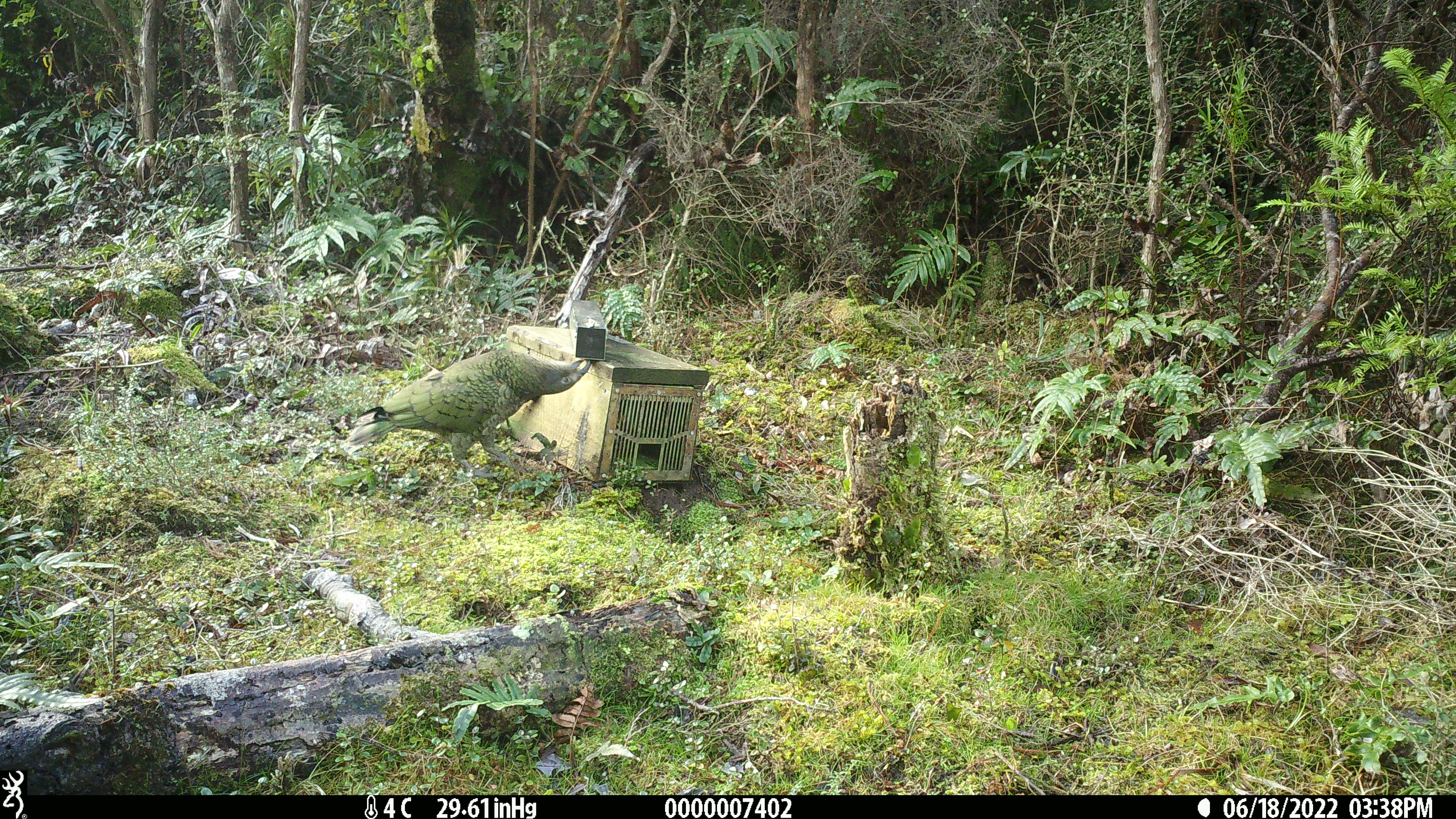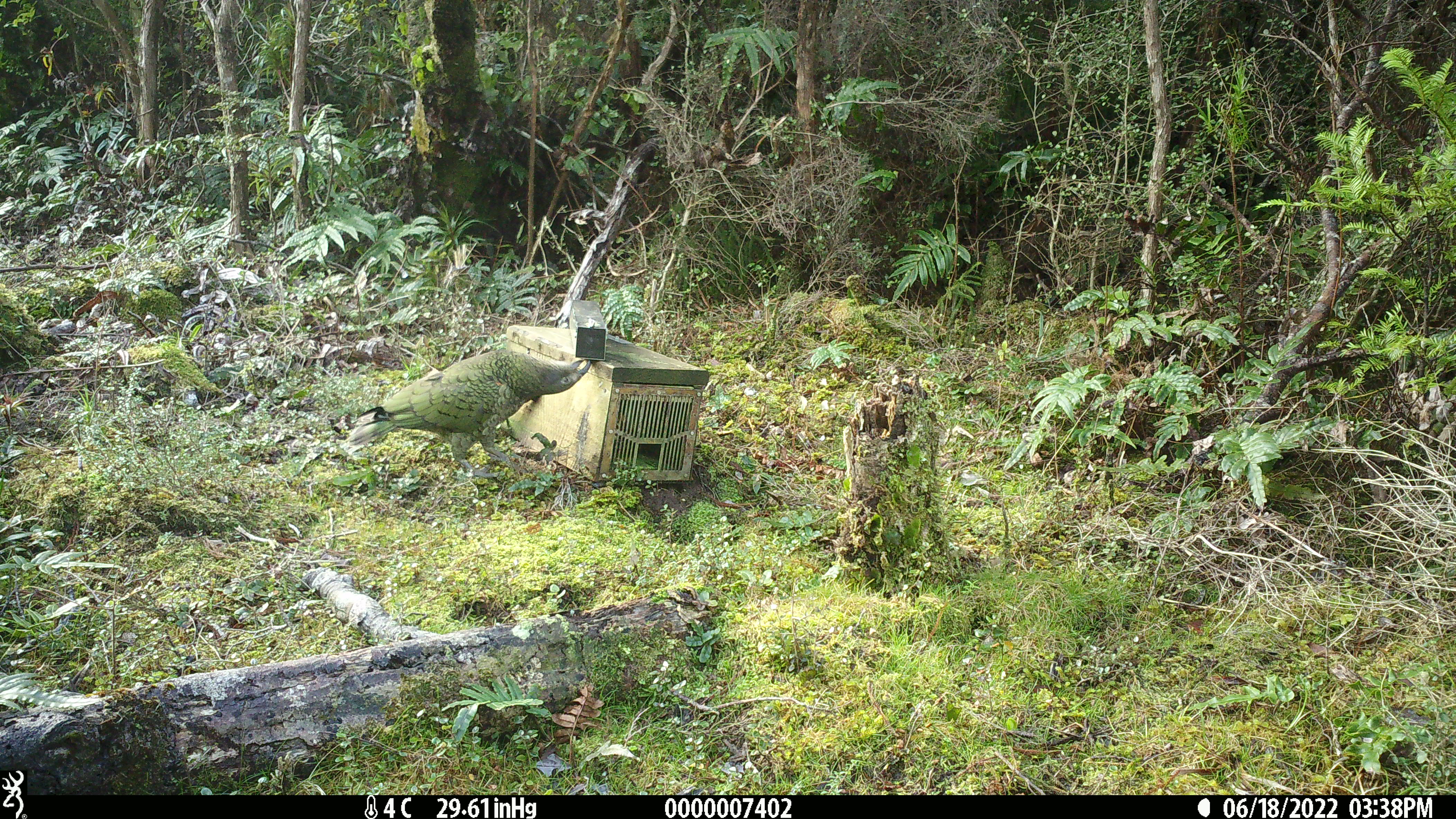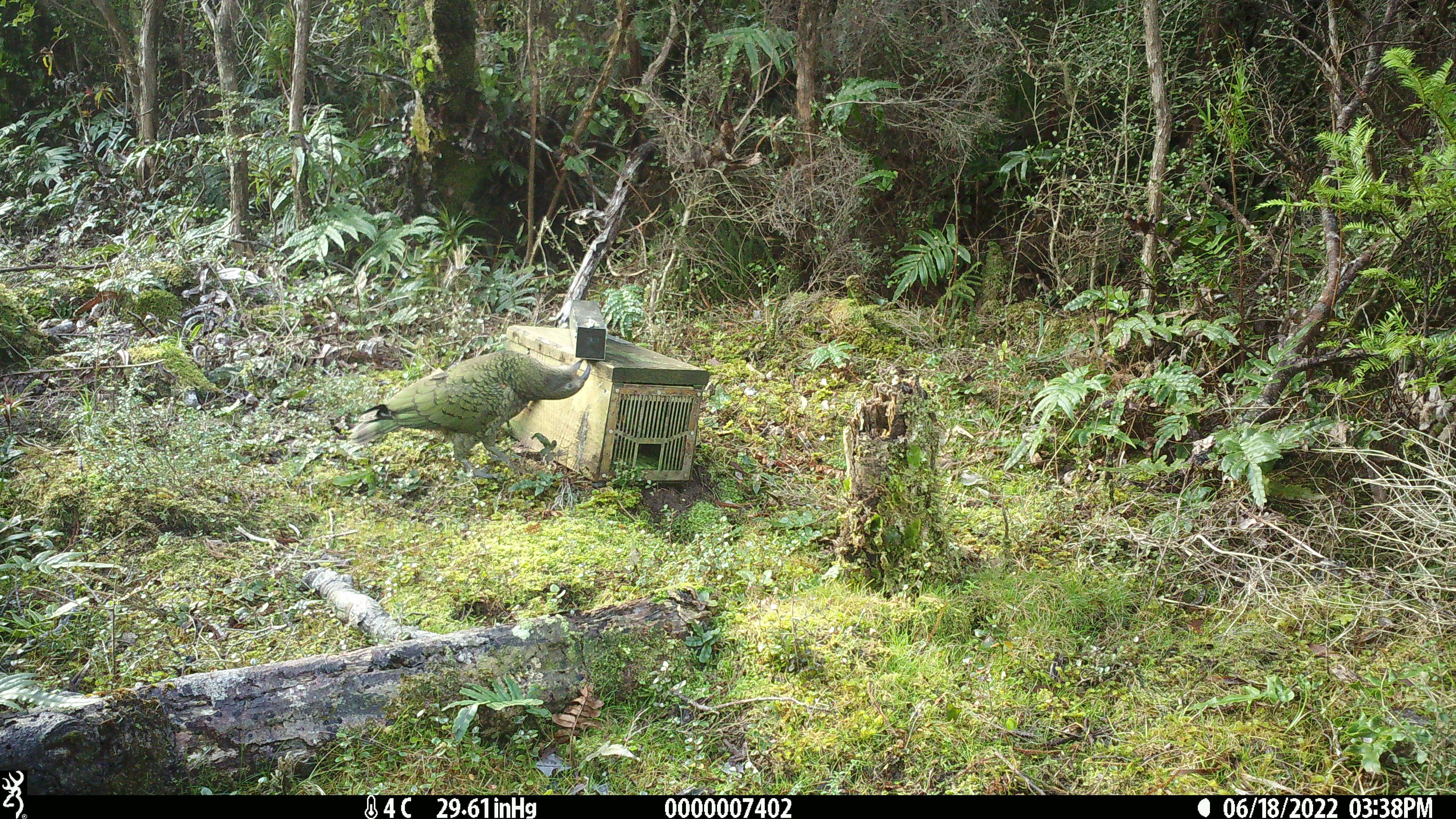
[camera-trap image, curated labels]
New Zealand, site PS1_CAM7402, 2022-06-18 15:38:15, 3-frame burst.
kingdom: Animalia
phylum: Chordata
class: Aves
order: Psittaciformes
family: Strigopidae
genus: Nestor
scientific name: Nestor notabilis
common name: kea